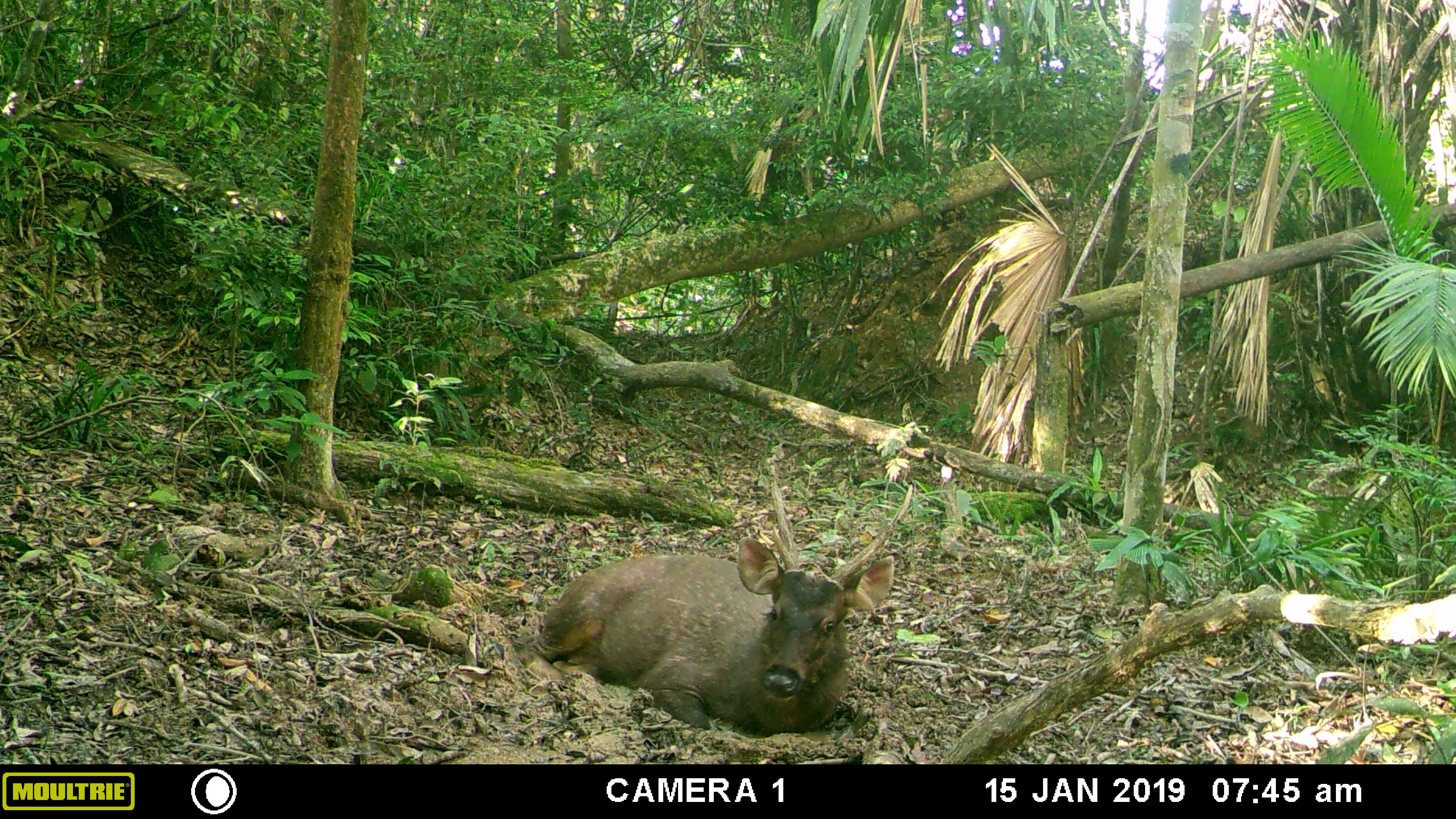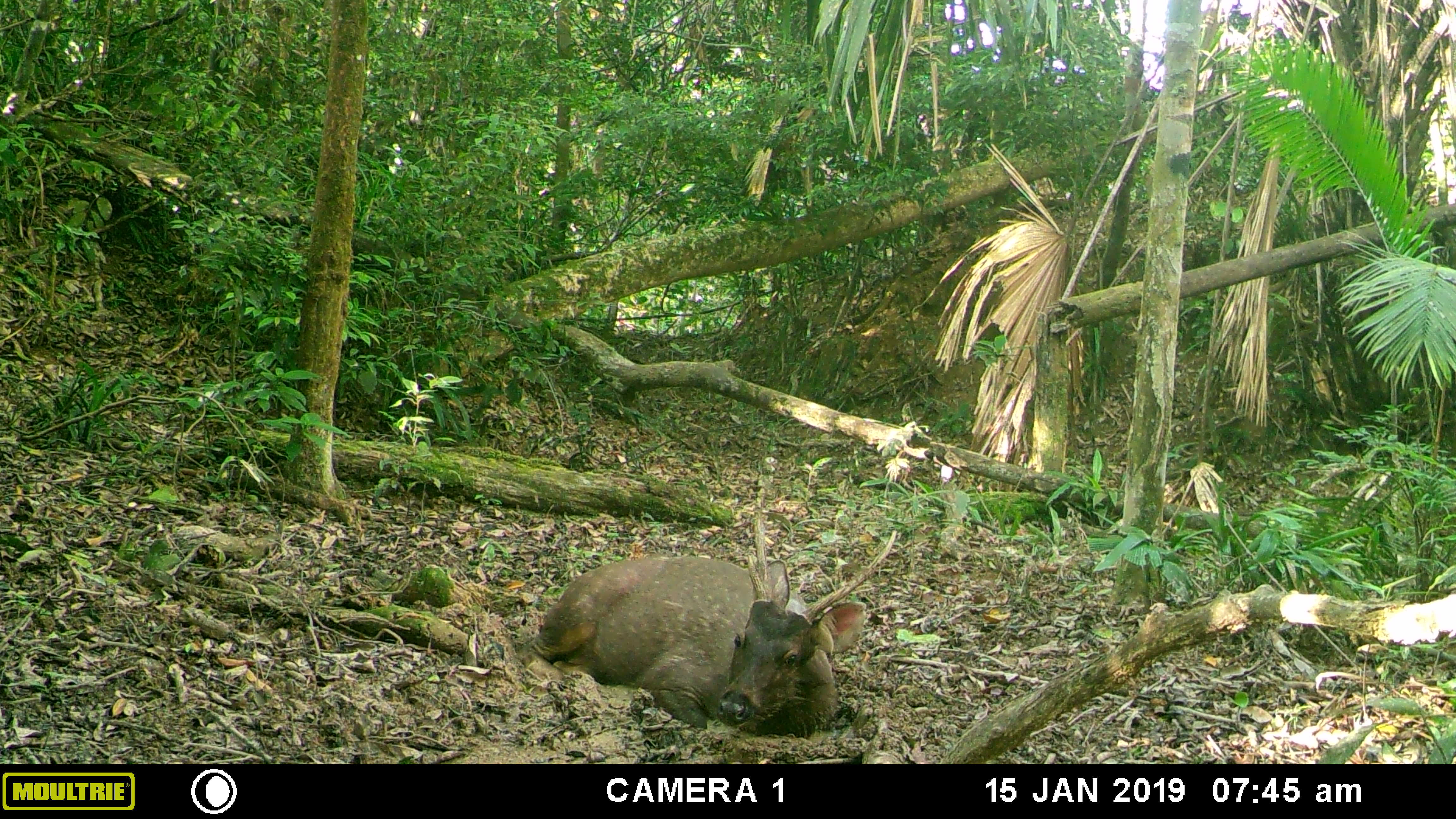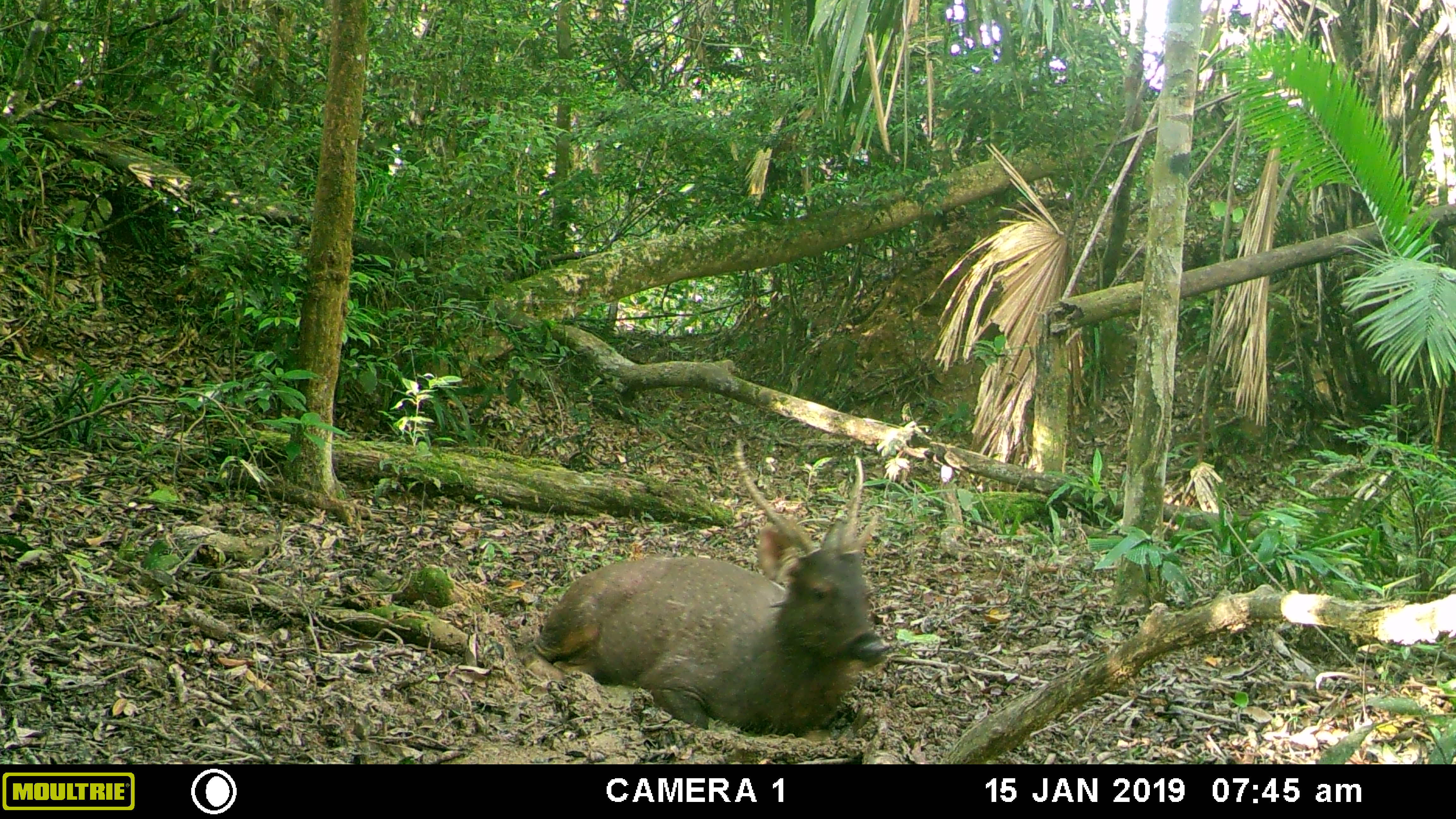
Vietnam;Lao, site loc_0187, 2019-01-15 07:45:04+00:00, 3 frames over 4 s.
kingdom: Animalia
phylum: Chordata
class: Mammalia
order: Artiodactyla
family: Cervidae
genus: Rusa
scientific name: Rusa unicolor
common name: sambar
Sambar (Rusa unicolor). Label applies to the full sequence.